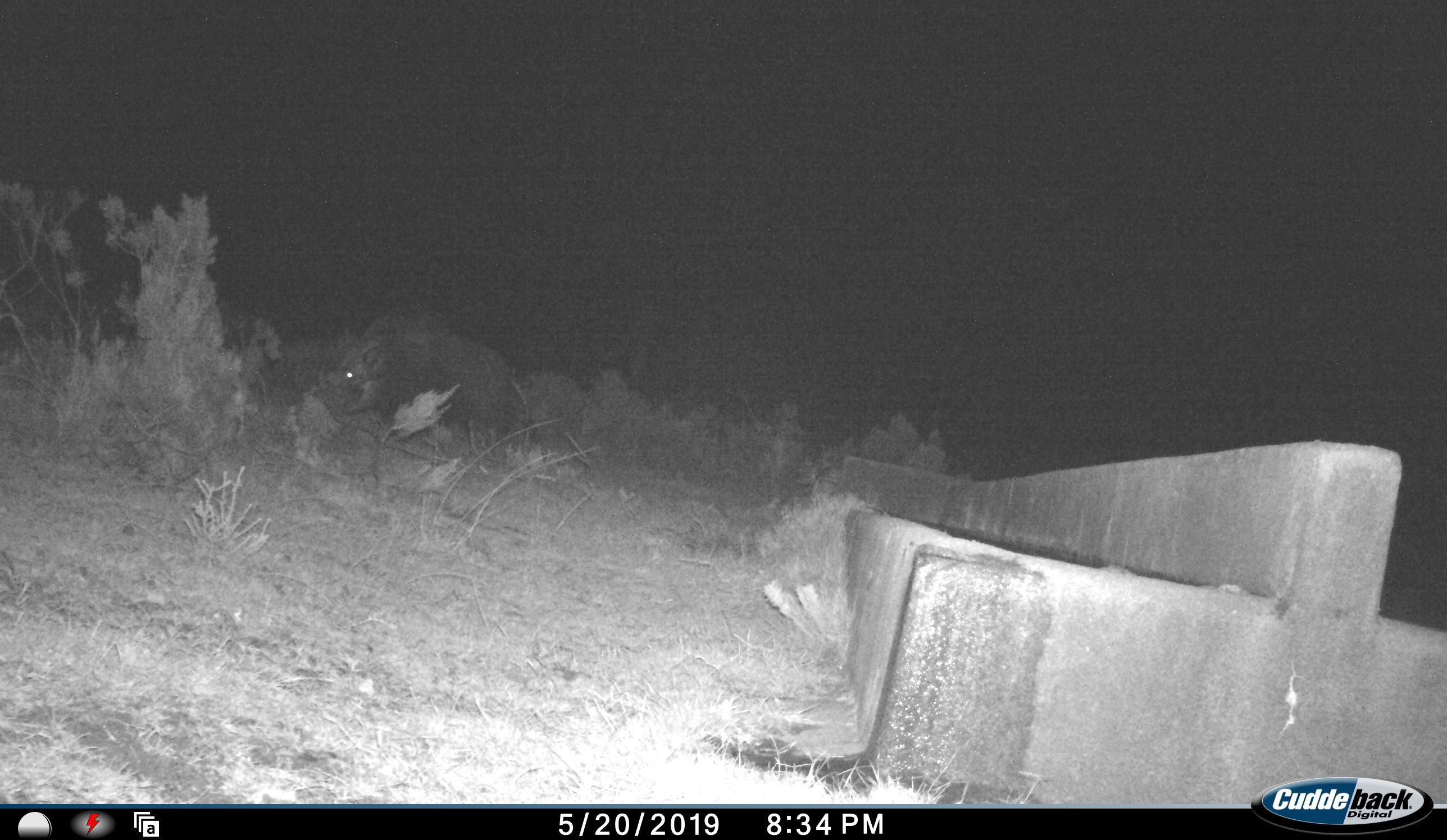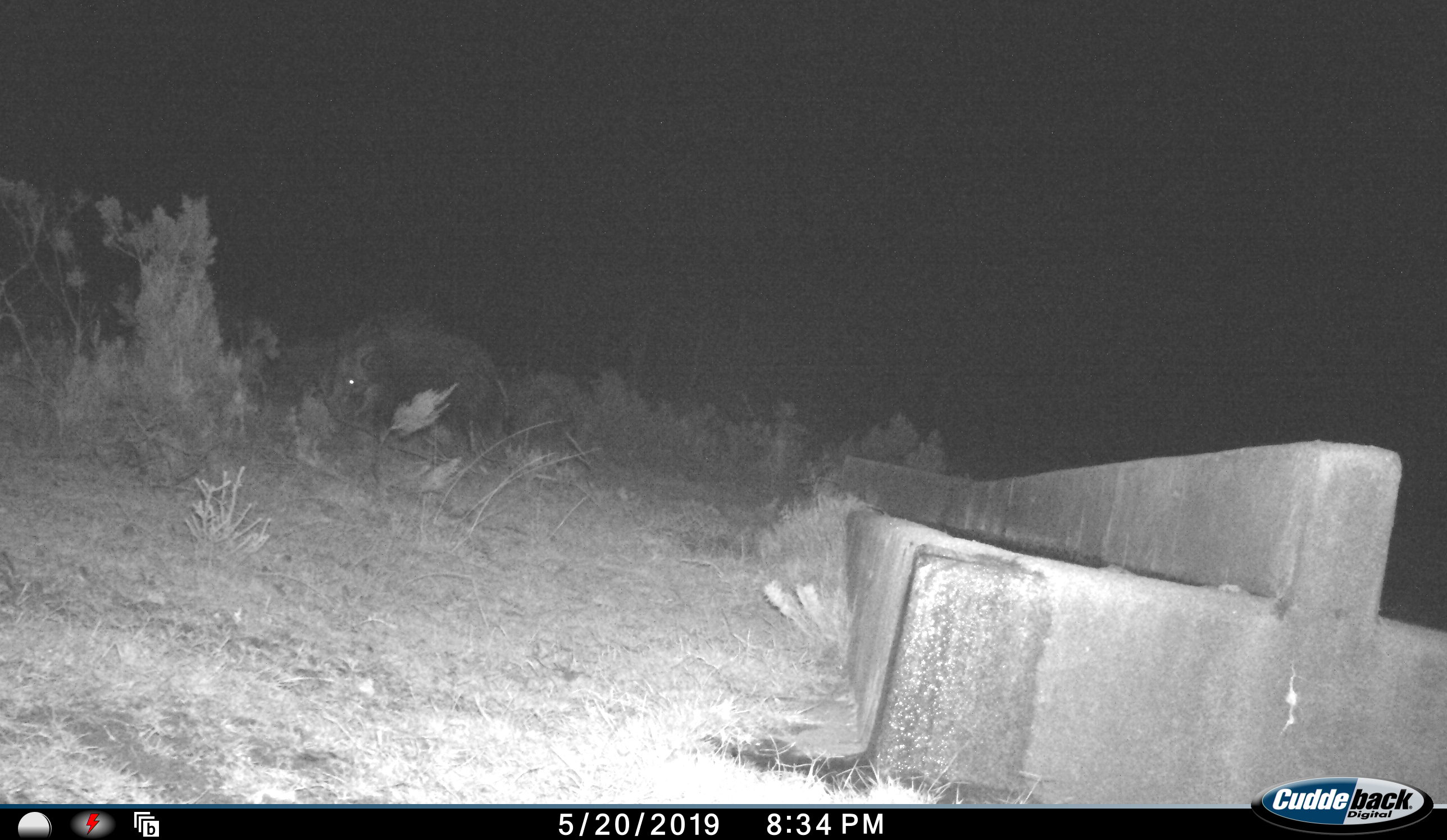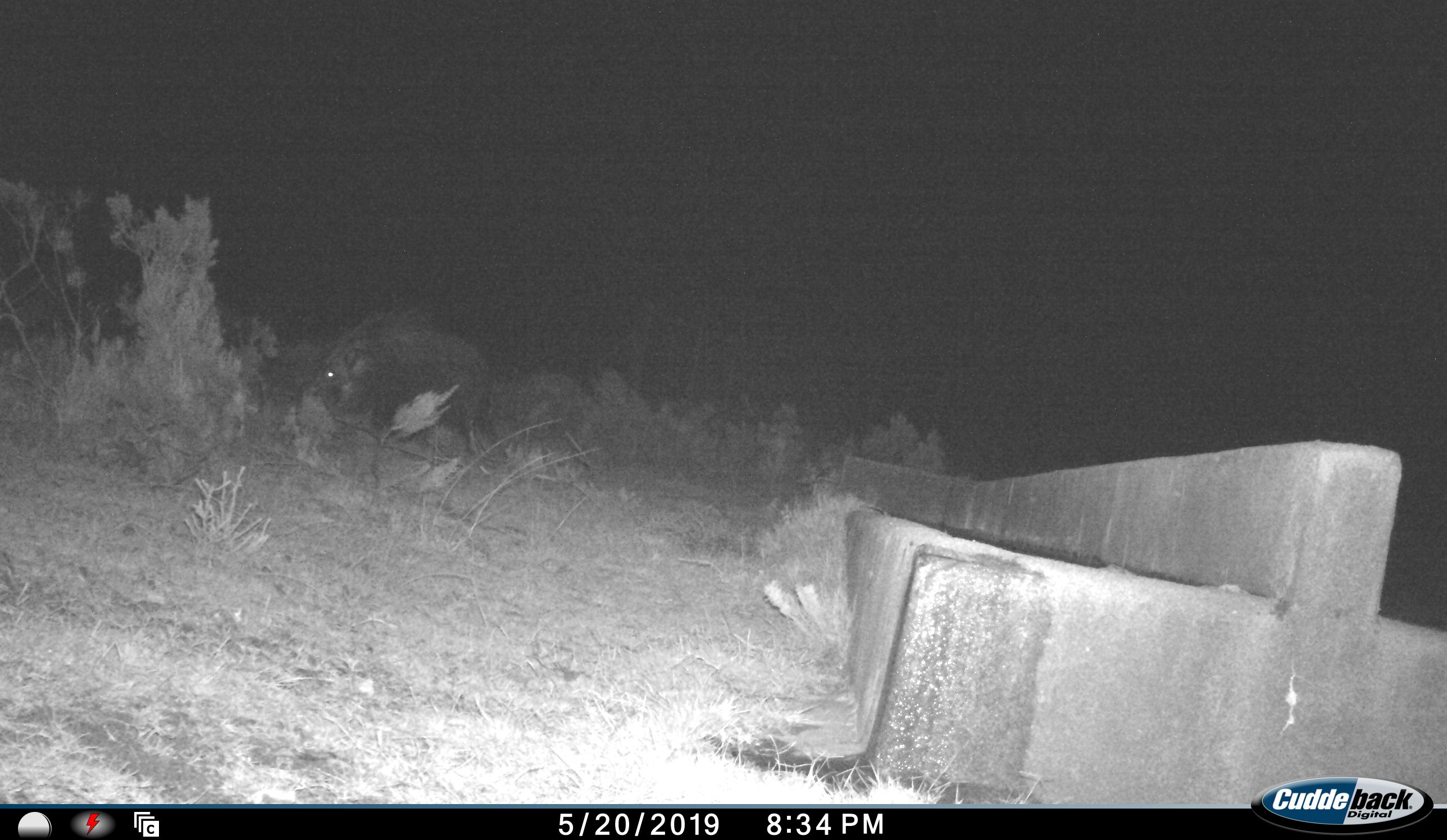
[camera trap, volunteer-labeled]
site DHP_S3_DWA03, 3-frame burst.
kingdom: Animalia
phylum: Chordata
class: Mammalia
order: Artiodactyla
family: Suidae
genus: Potamochoerus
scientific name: Potamochoerus larvatus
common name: bushpig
Bushpig (Potamochoerus larvatus), count 1. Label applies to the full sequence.